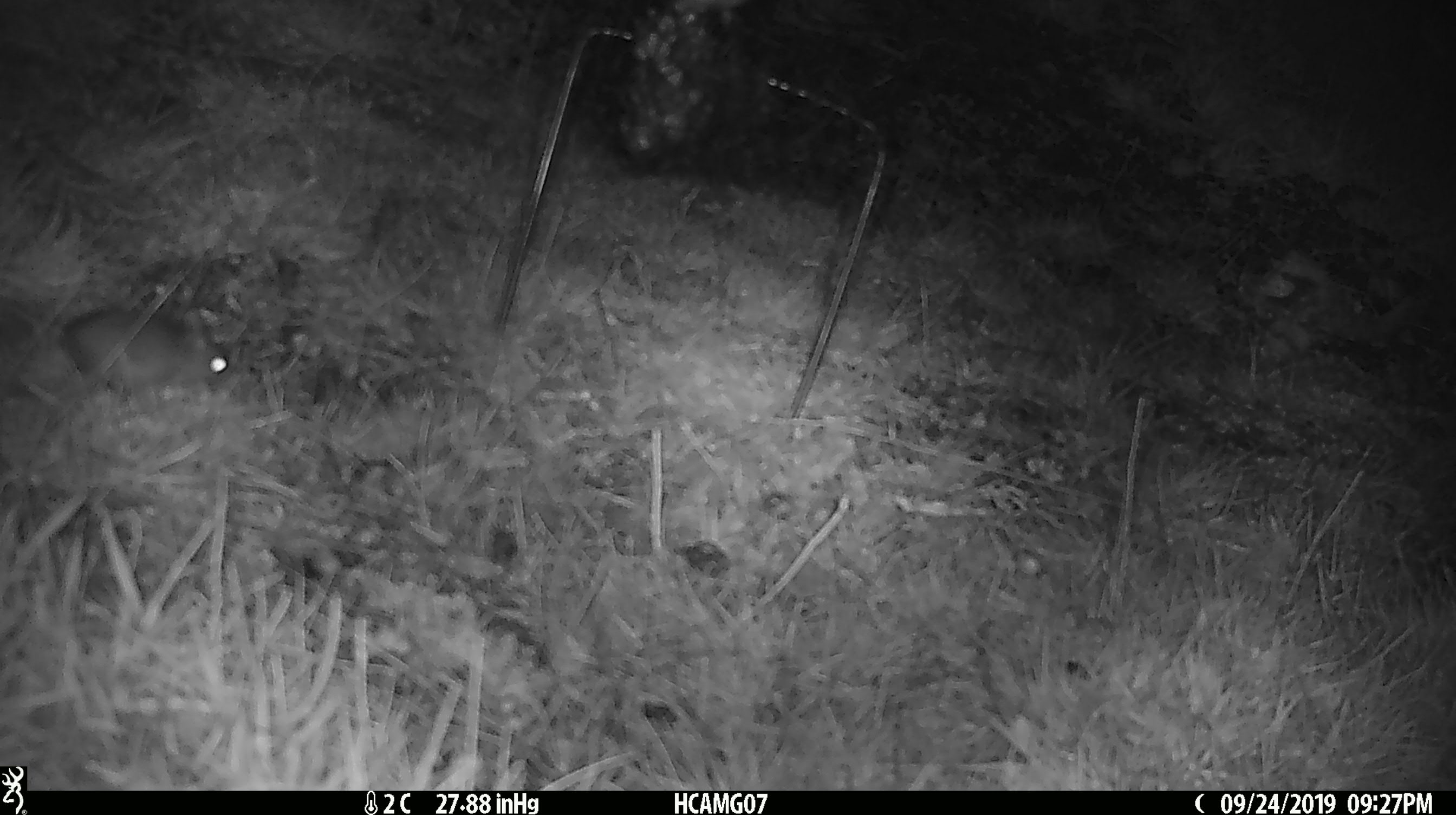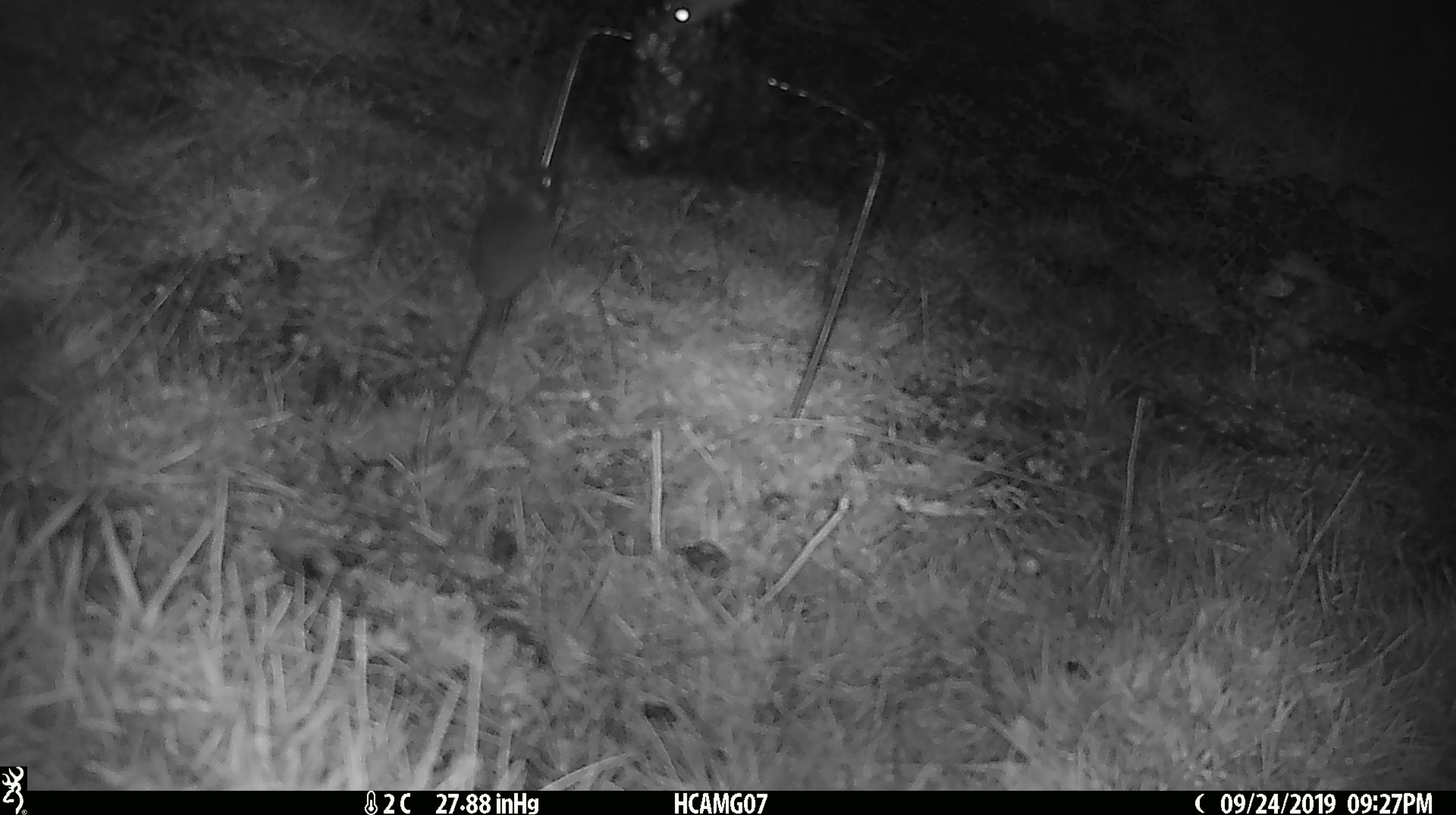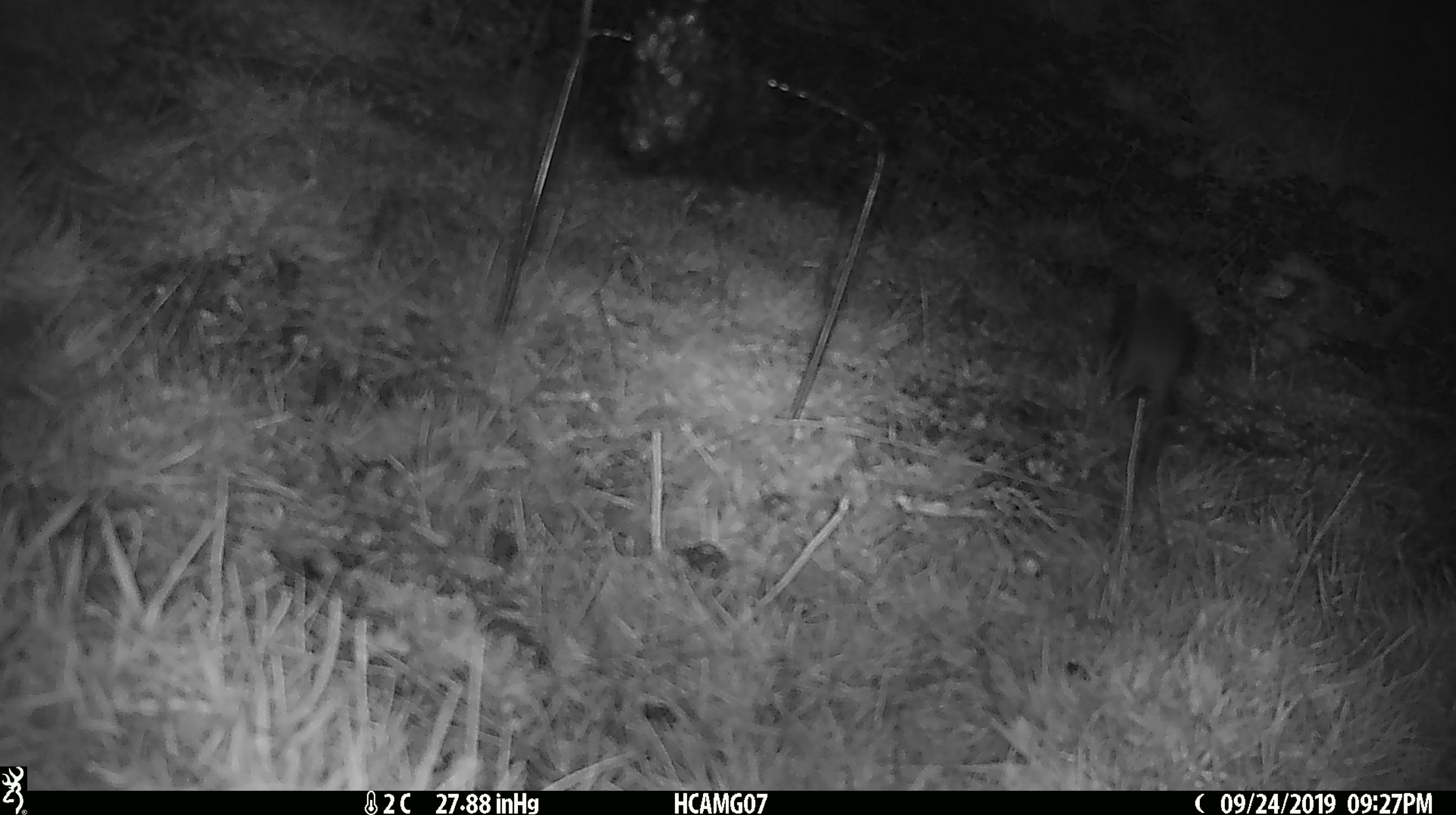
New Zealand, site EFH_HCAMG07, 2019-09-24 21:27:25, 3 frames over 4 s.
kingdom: Animalia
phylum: Chordata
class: Mammalia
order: Rodentia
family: Muridae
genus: Mus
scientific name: Mus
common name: mouse